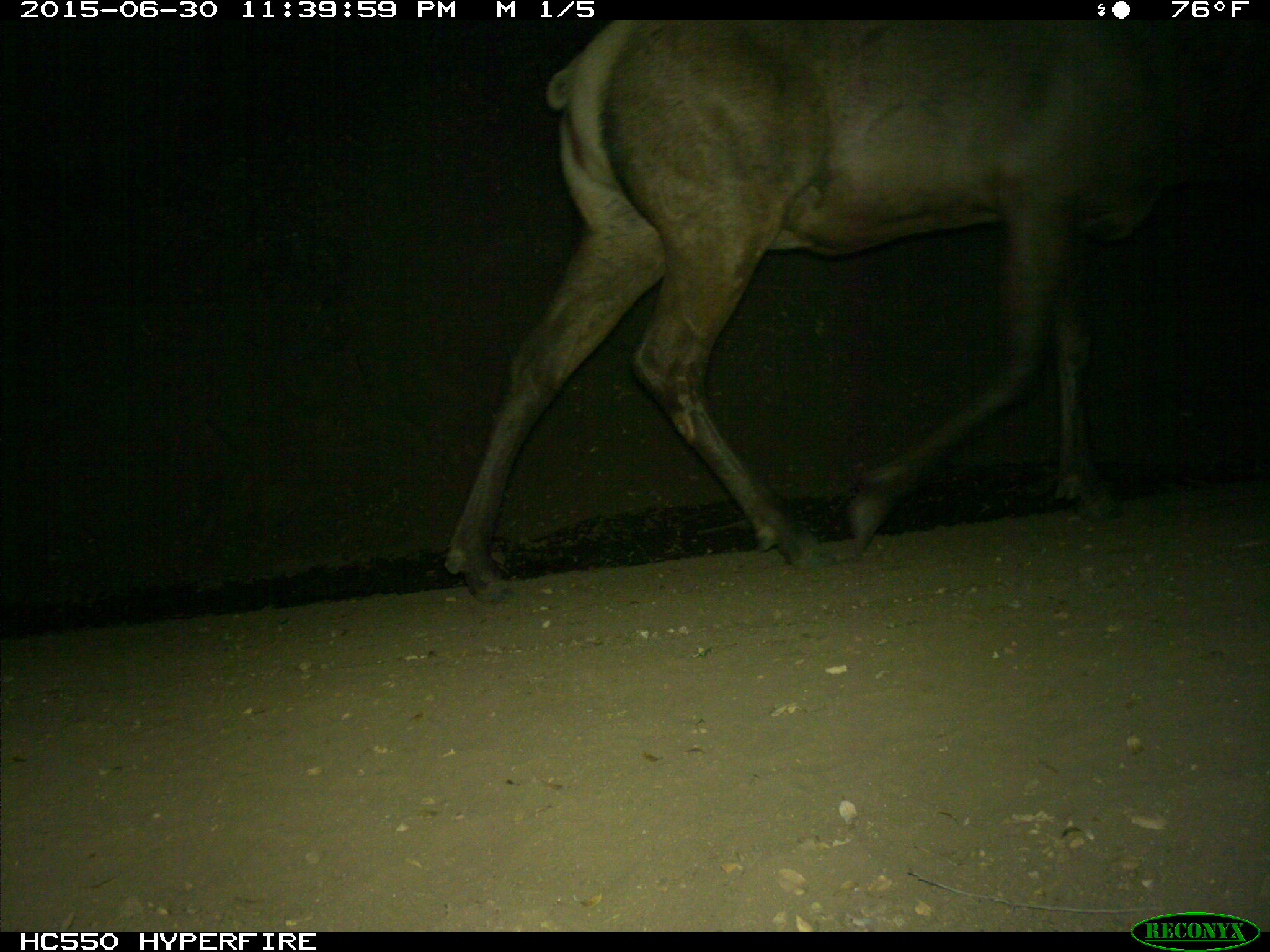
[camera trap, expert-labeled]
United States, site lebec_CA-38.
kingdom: Animalia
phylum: Chordata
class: Mammalia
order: Artiodactyla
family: Cervidae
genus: Cervus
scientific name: Cervus canadensis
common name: elk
Cervus canadensis (elk).